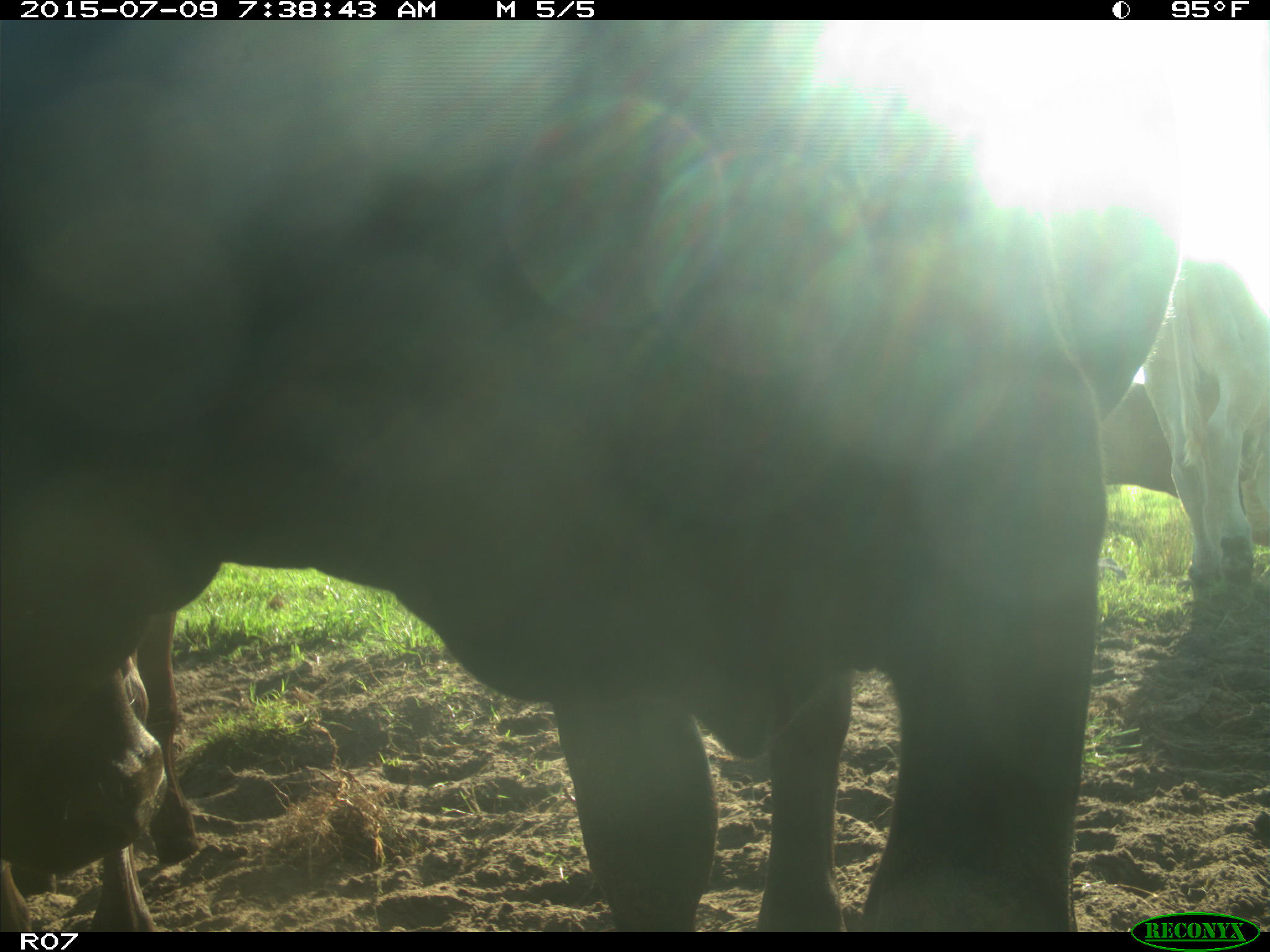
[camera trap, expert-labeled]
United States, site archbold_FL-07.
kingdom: Animalia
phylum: Chordata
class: Mammalia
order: Artiodactyla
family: Bovidae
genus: Bos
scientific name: Bos taurus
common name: domestic cow